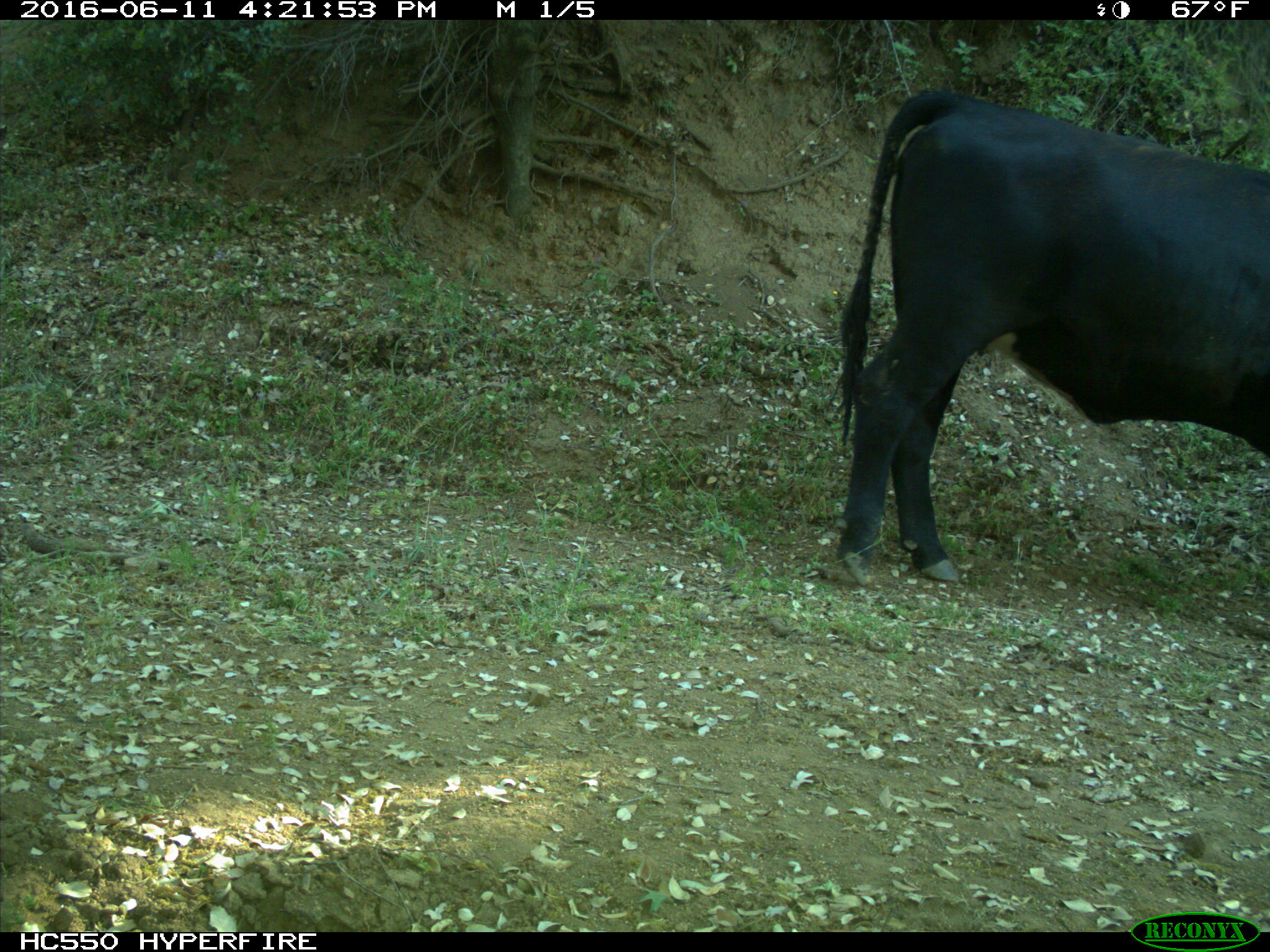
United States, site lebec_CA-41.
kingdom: Animalia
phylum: Chordata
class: Mammalia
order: Artiodactyla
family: Bovidae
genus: Bos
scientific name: Bos taurus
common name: domestic cow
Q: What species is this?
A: Bos taurus (domestic cow).